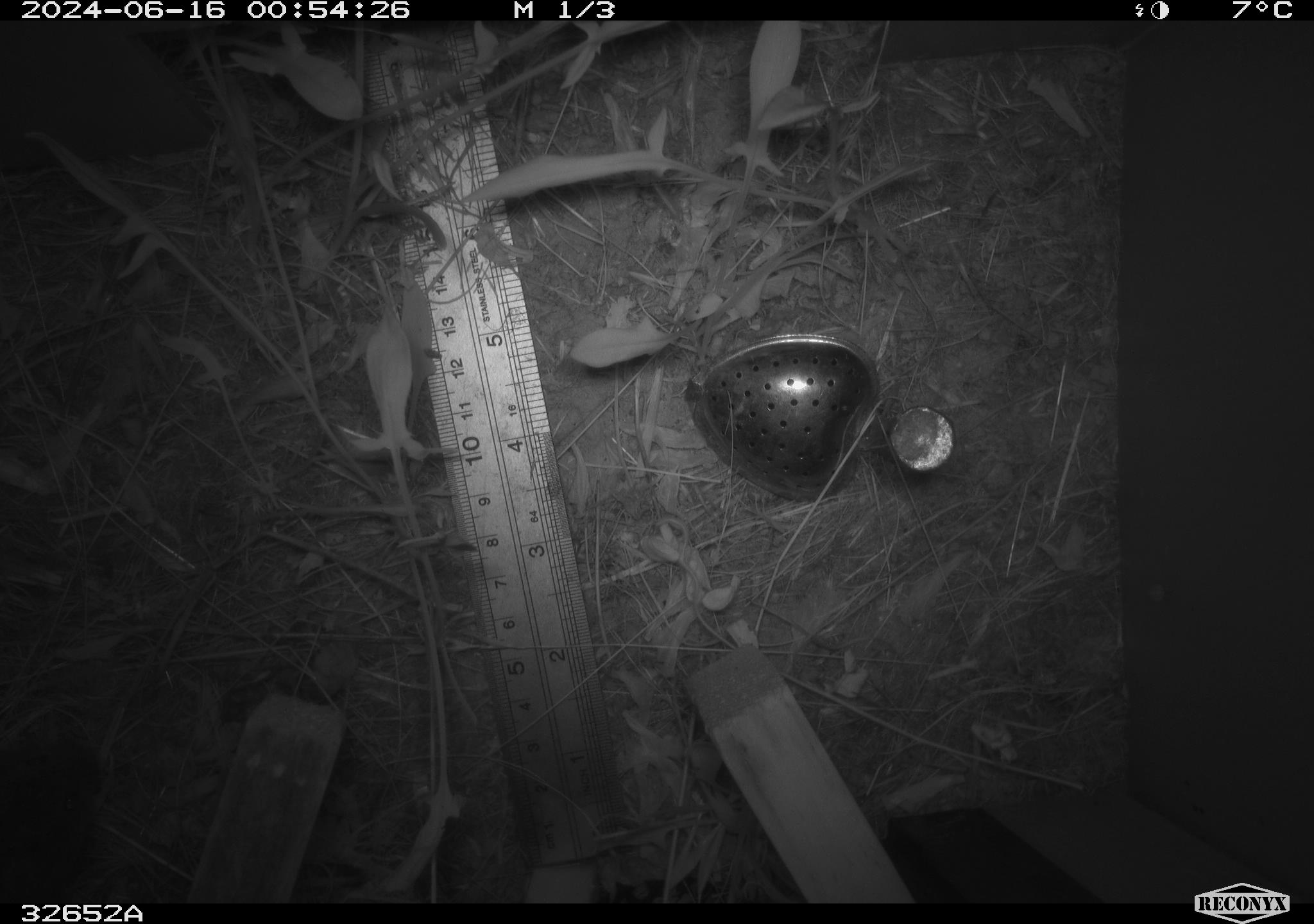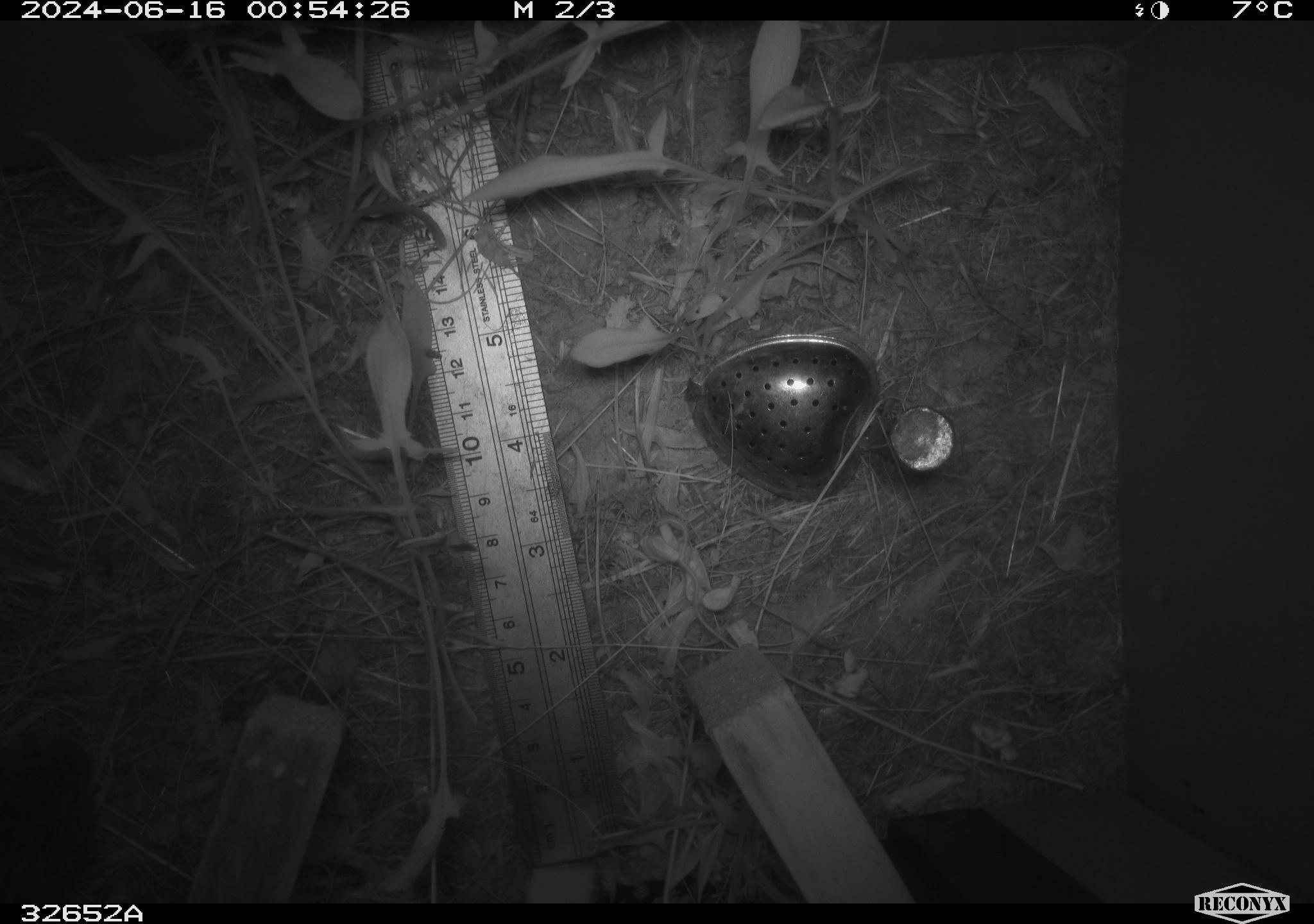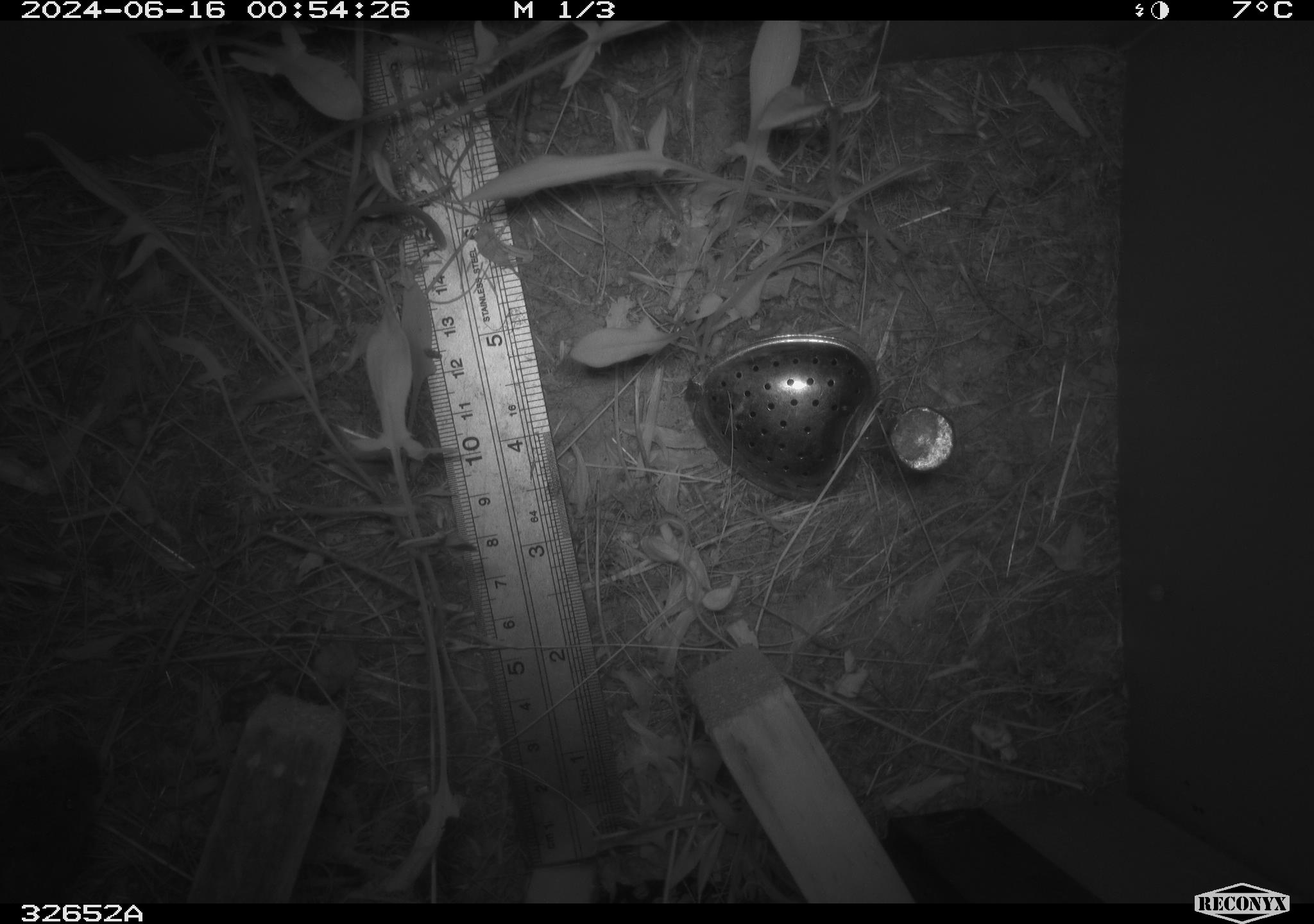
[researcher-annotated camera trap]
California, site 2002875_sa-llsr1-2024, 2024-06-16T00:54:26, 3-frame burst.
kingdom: Animalia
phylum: Chordata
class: Mammalia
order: Rodentia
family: Cricetidae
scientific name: Arvicolinae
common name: voles, lemmings, and muskrats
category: arvicolinae subfamily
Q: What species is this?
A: Arvicolinae subfamily (voles, lemmings, and muskrats) (Arvicolinae).